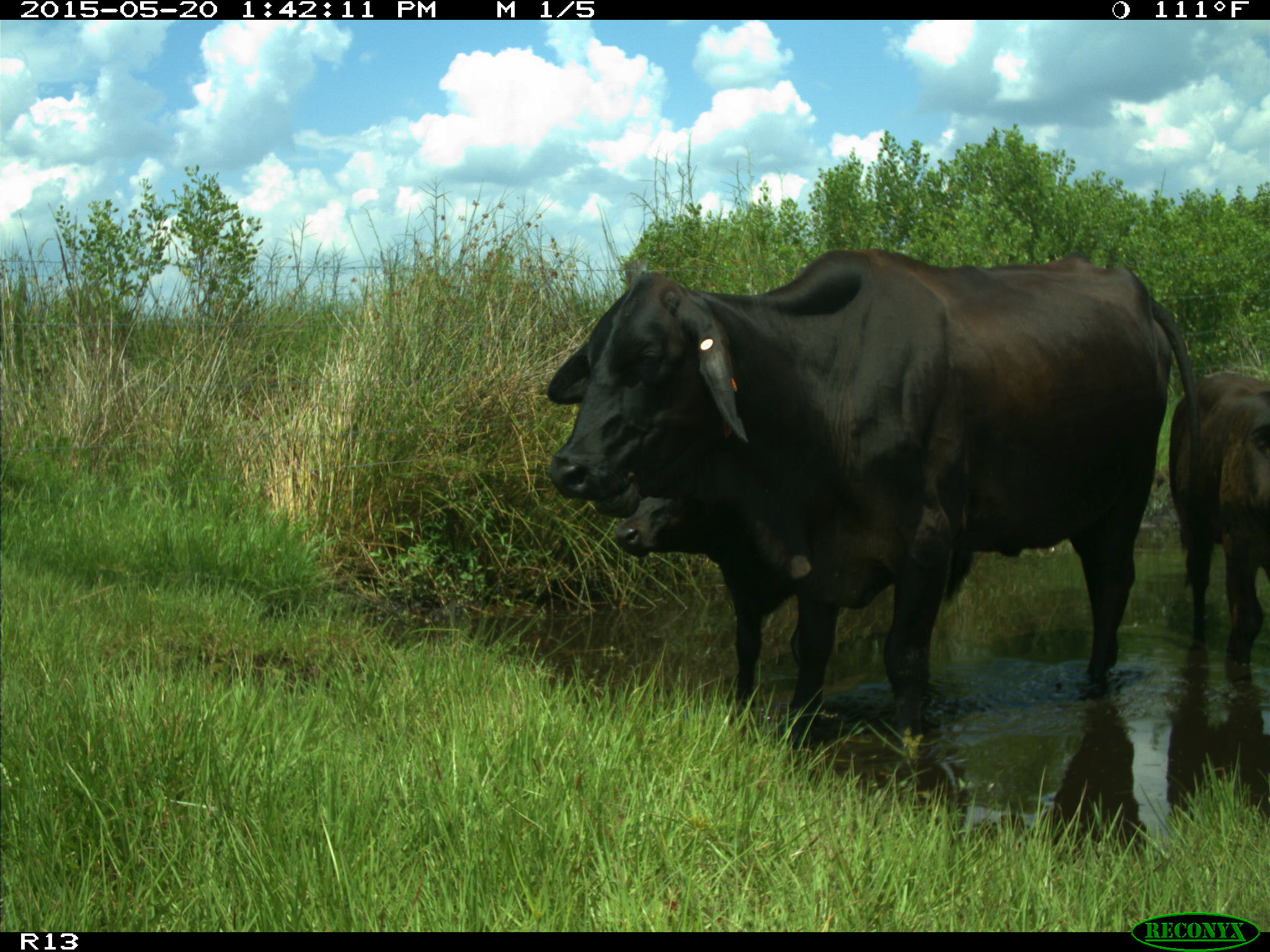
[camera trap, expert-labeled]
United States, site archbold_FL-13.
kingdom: Animalia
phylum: Chordata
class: Mammalia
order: Artiodactyla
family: Bovidae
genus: Bos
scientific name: Bos taurus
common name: domestic cow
Bos taurus (domestic cow).